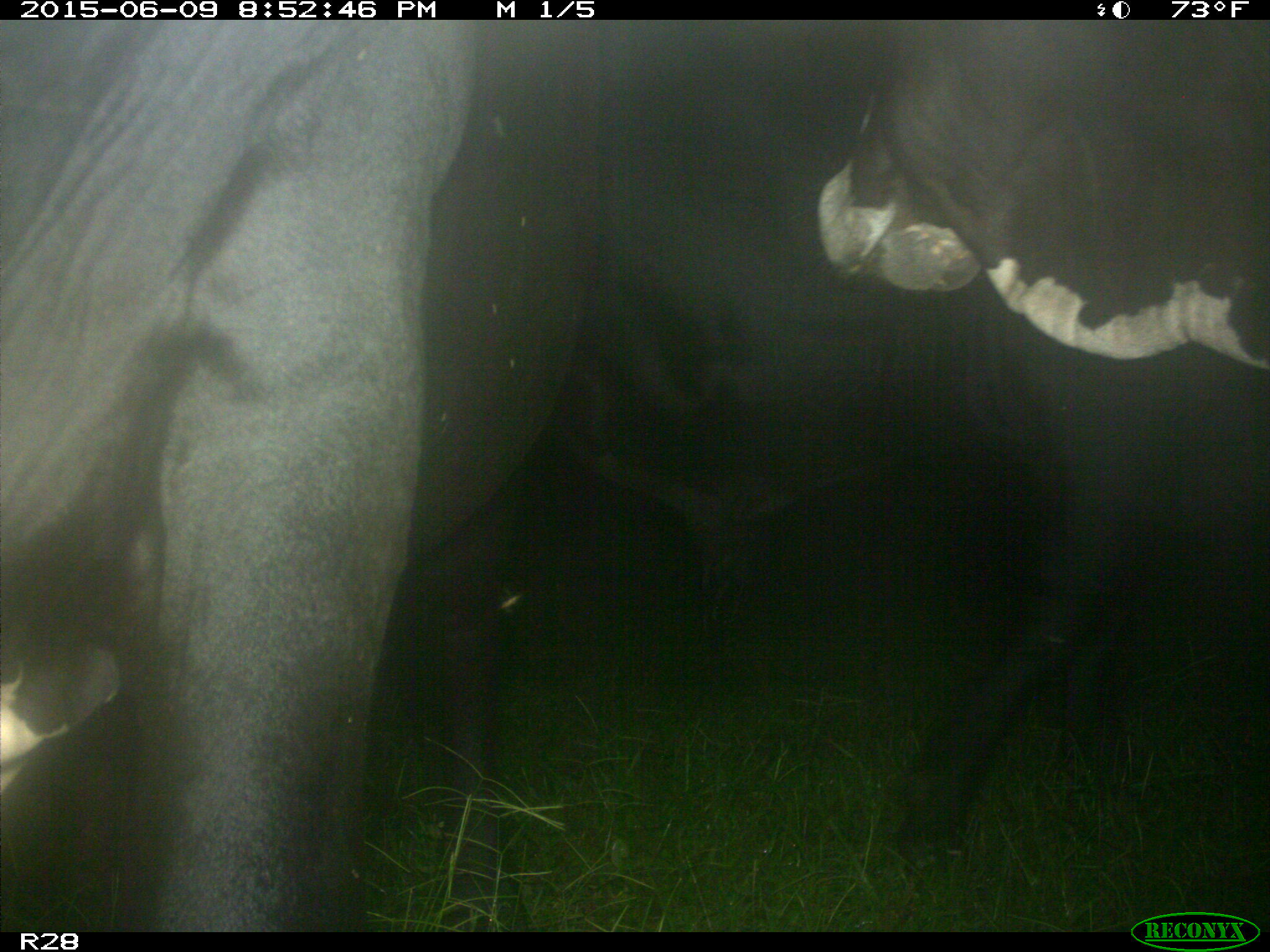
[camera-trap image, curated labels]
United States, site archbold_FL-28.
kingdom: Animalia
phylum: Chordata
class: Mammalia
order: Artiodactyla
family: Bovidae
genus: Bos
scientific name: Bos taurus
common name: domestic cow